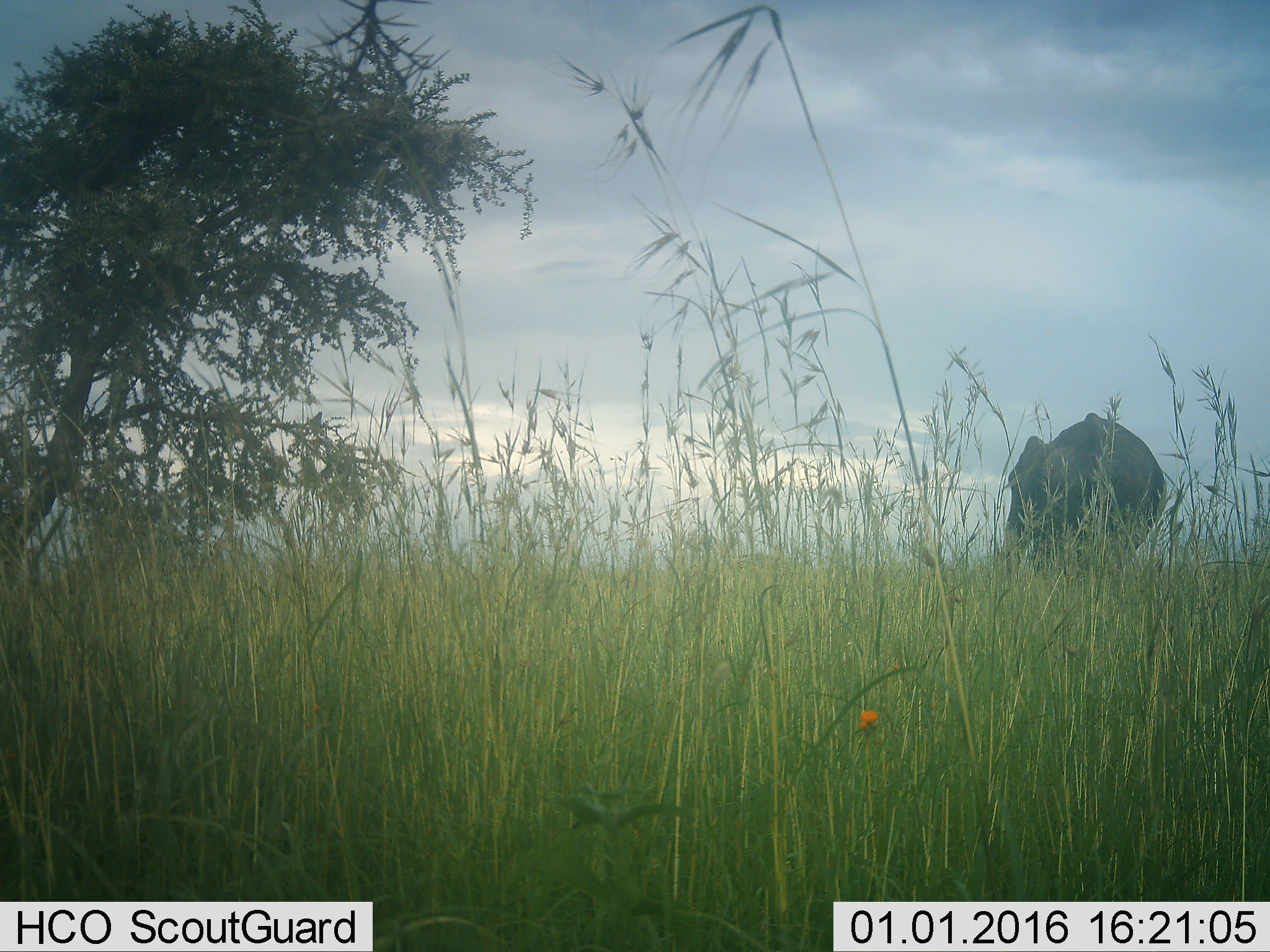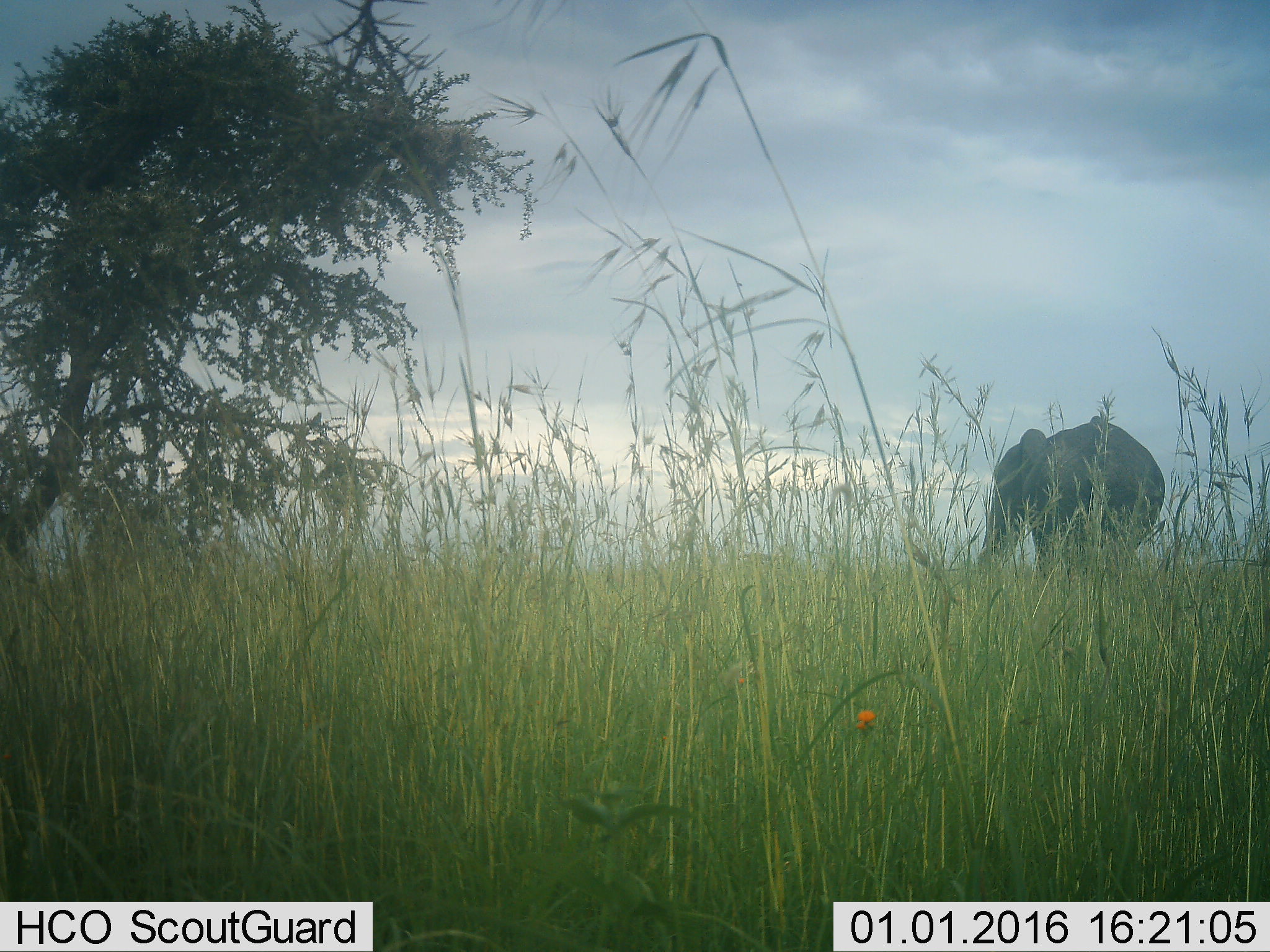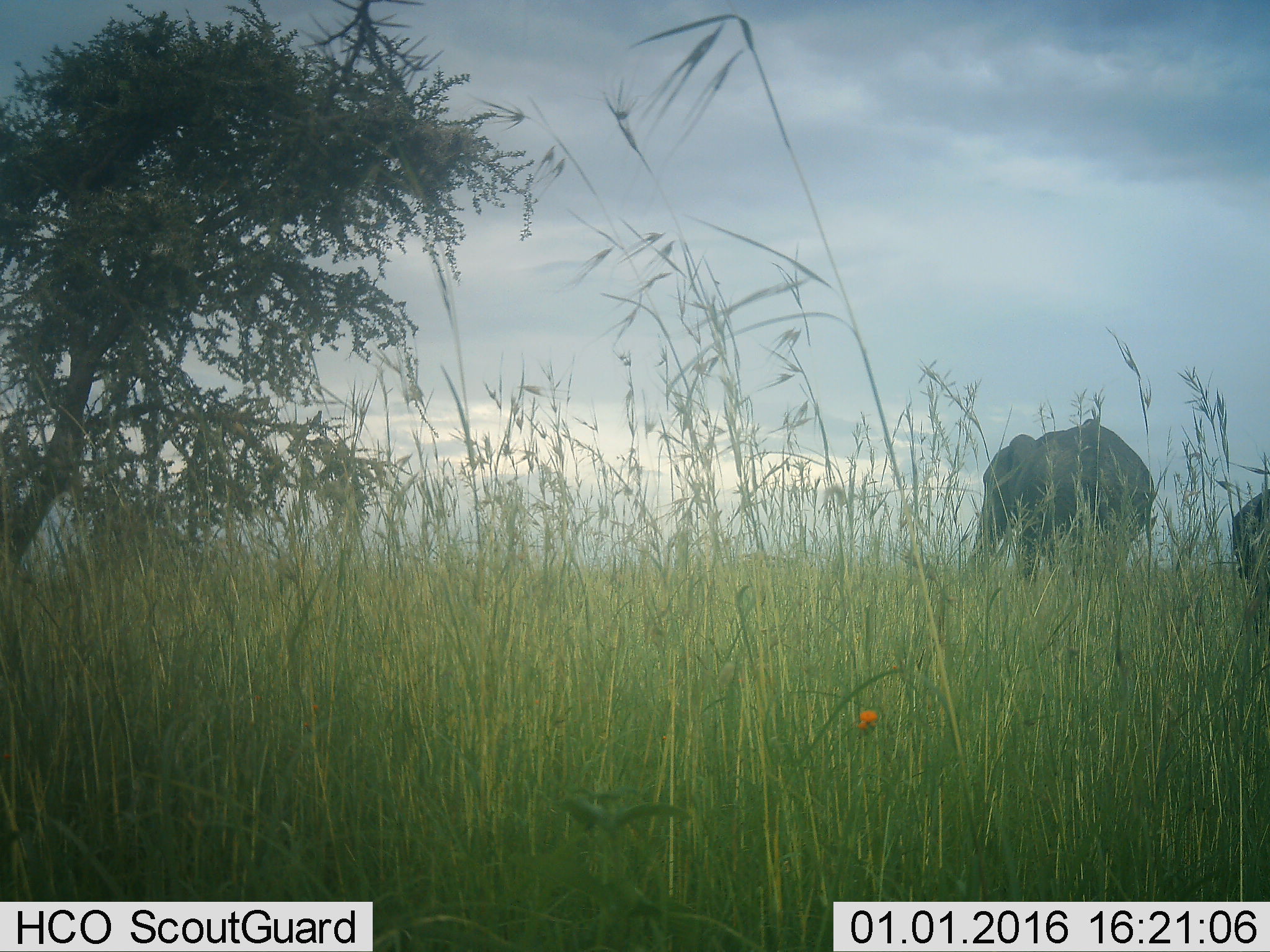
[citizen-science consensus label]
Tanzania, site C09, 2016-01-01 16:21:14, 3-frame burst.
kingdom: Animalia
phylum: Chordata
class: Mammalia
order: Proboscidea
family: Elephantidae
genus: Loxodonta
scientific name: Loxodonta africana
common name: african bush elephant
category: elephant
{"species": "elephant (african bush elephant) (Loxodonta africana)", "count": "2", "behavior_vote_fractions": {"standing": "39%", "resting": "6%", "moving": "67%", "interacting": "0%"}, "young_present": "6%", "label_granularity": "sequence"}